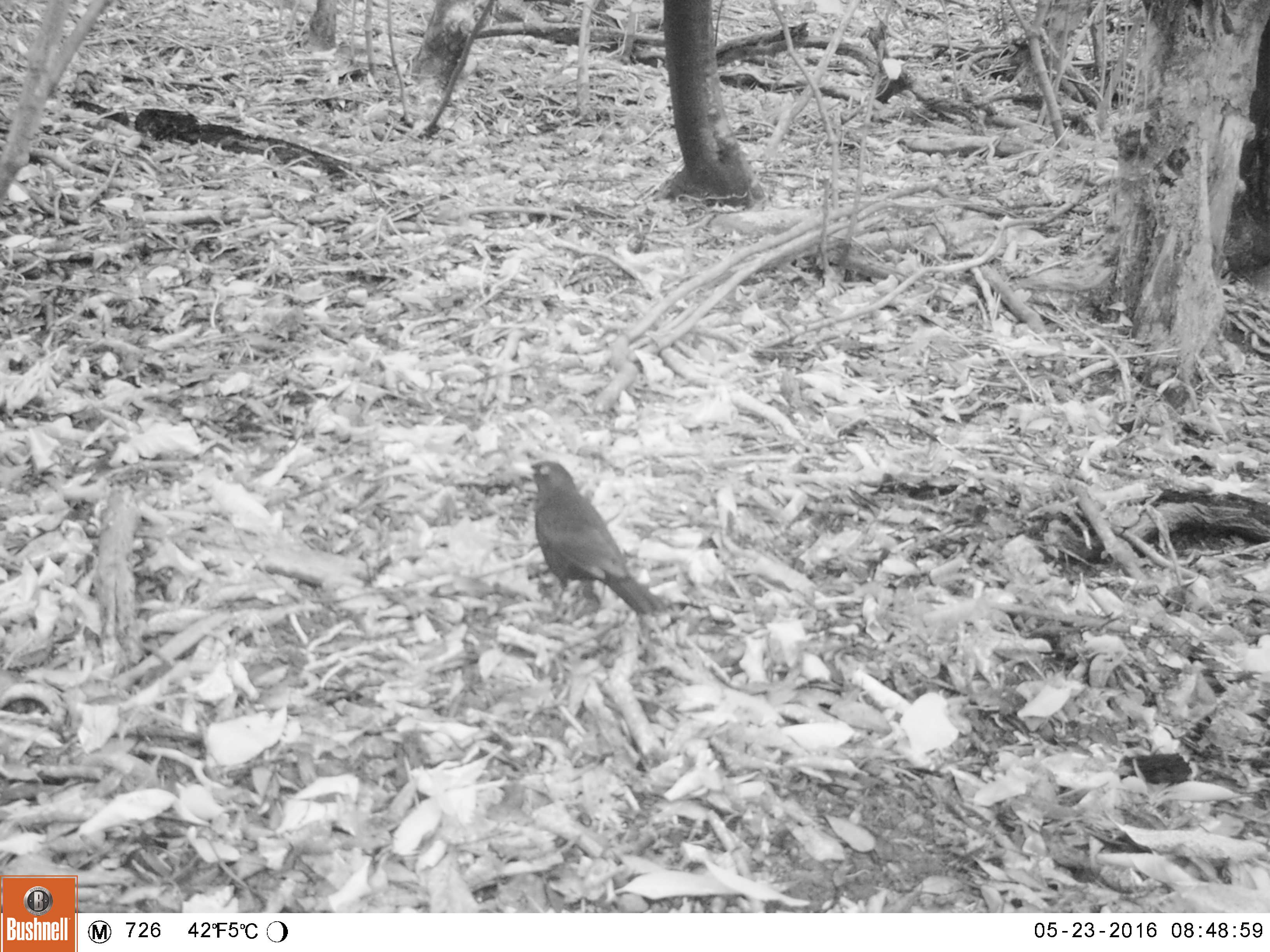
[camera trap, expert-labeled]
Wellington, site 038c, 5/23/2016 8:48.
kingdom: Animalia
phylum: Chordata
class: Aves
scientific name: Aves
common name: bird